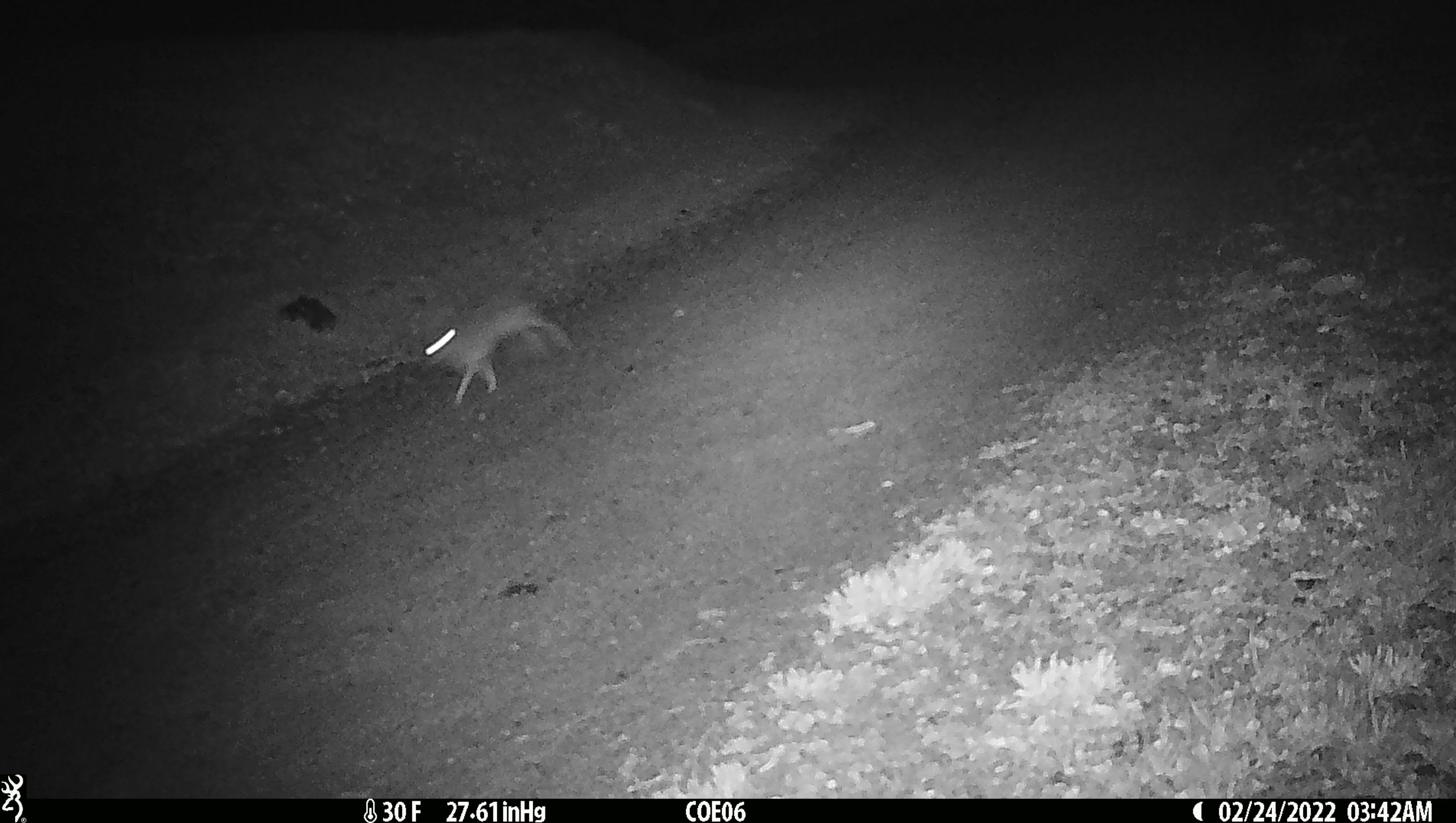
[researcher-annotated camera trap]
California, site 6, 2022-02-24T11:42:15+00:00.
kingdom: Animalia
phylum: Chordata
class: Mammalia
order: Lagomorpha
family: Leporidae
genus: Lepus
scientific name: Lepus californicus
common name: black-tailed jackrabbit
Black-tailed jackrabbit (Lepus californicus).